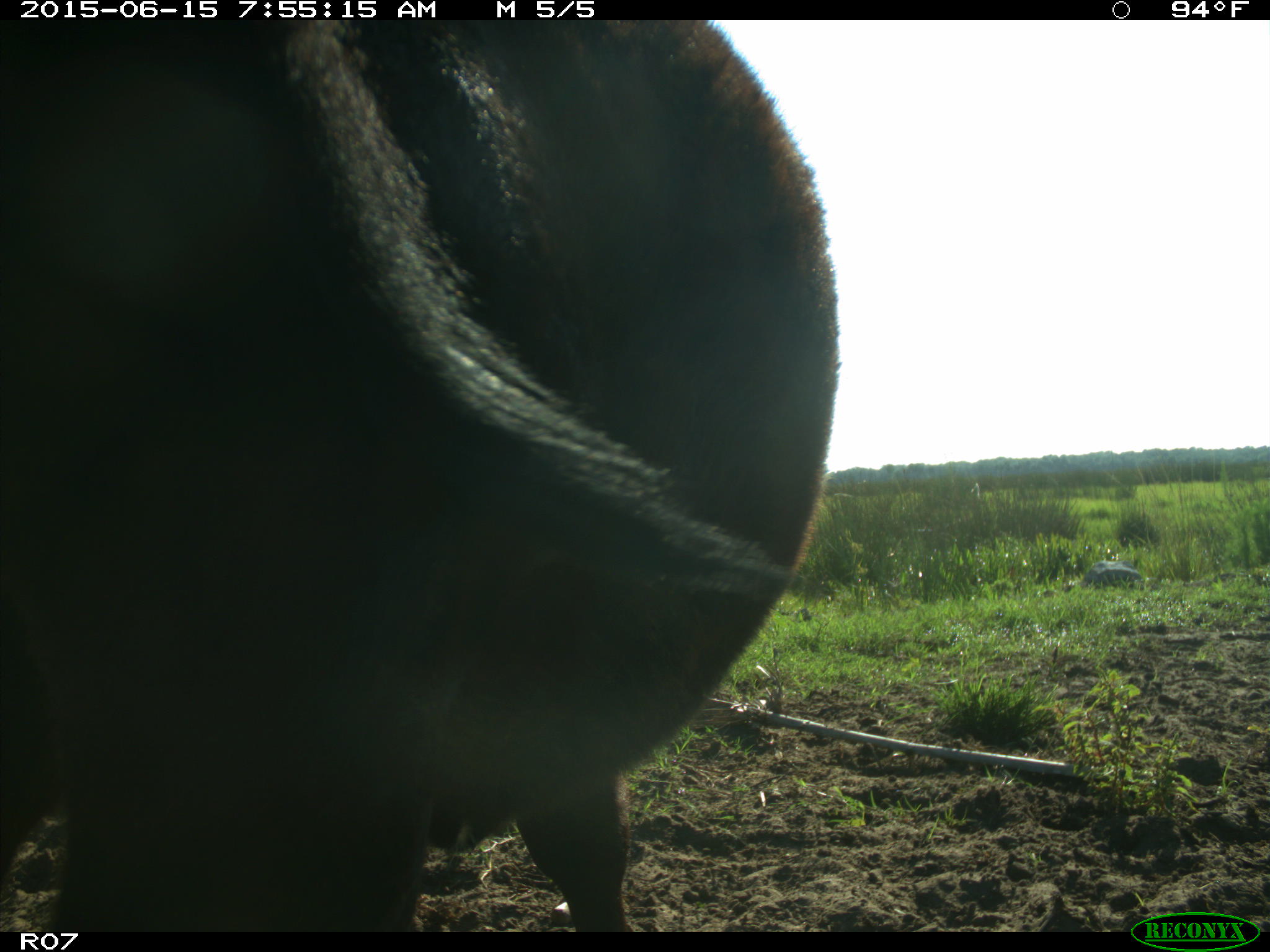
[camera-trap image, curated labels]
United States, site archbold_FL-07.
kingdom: Animalia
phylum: Chordata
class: Mammalia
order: Artiodactyla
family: Bovidae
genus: Bos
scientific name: Bos taurus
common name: domestic cow